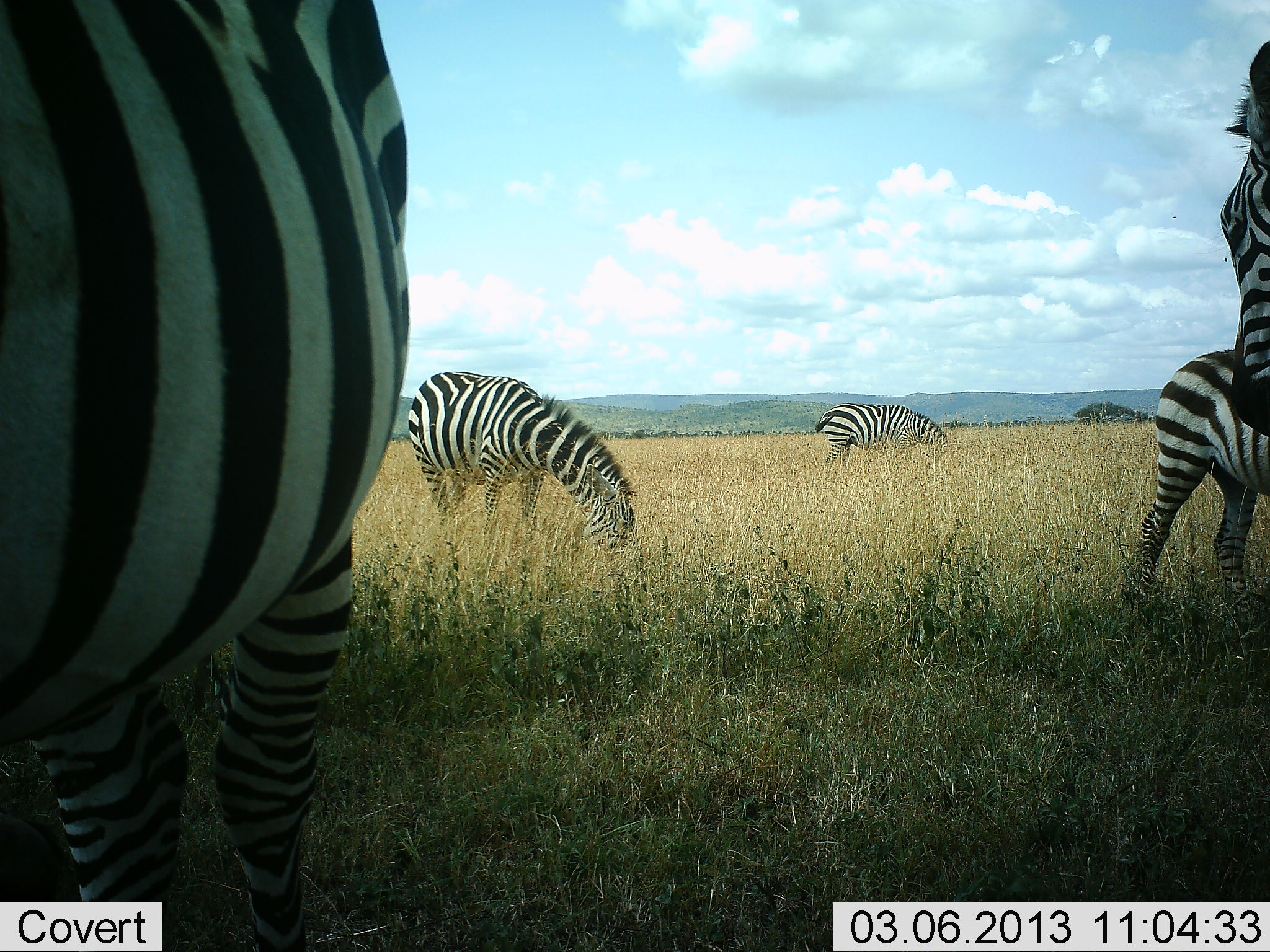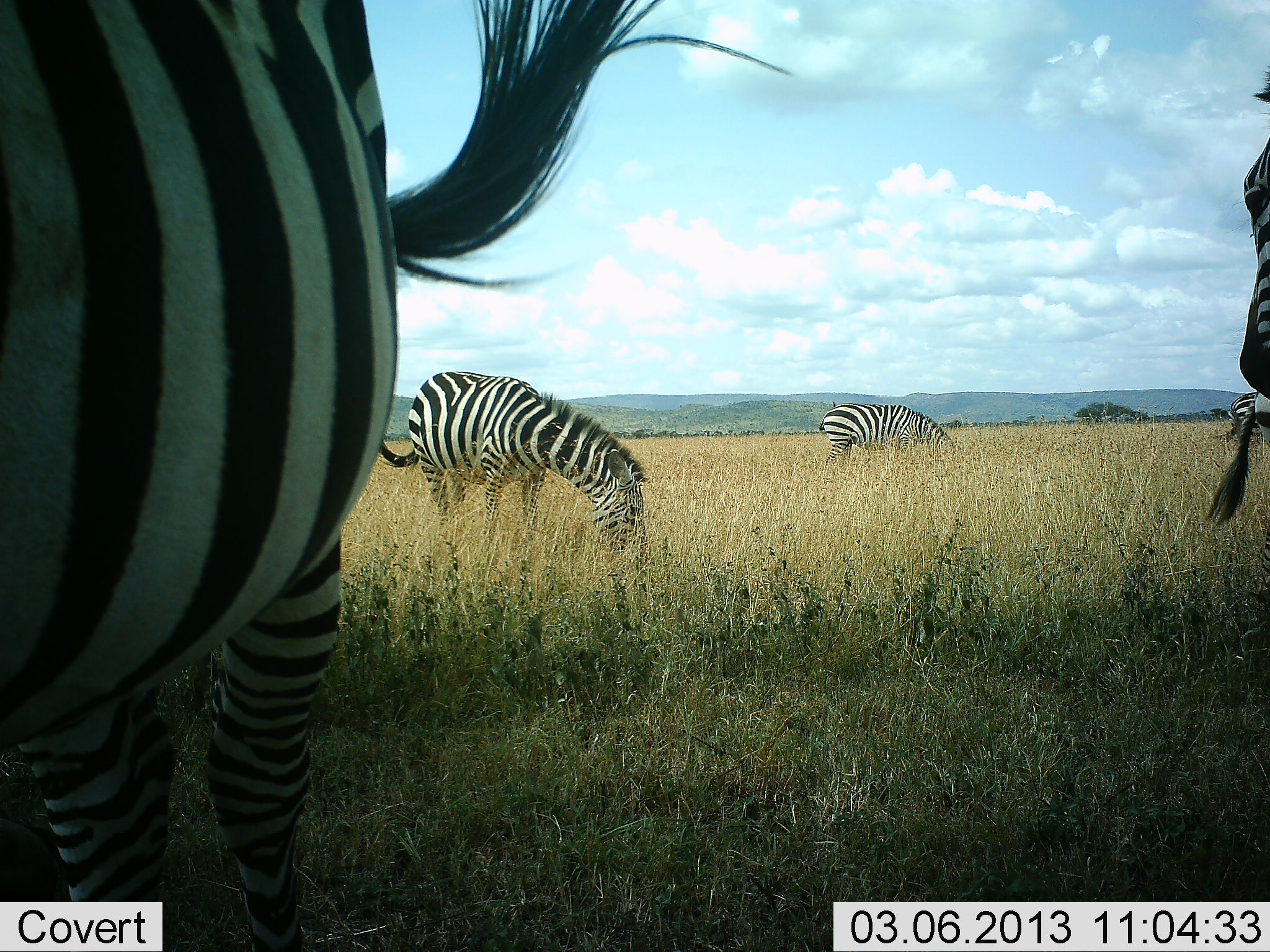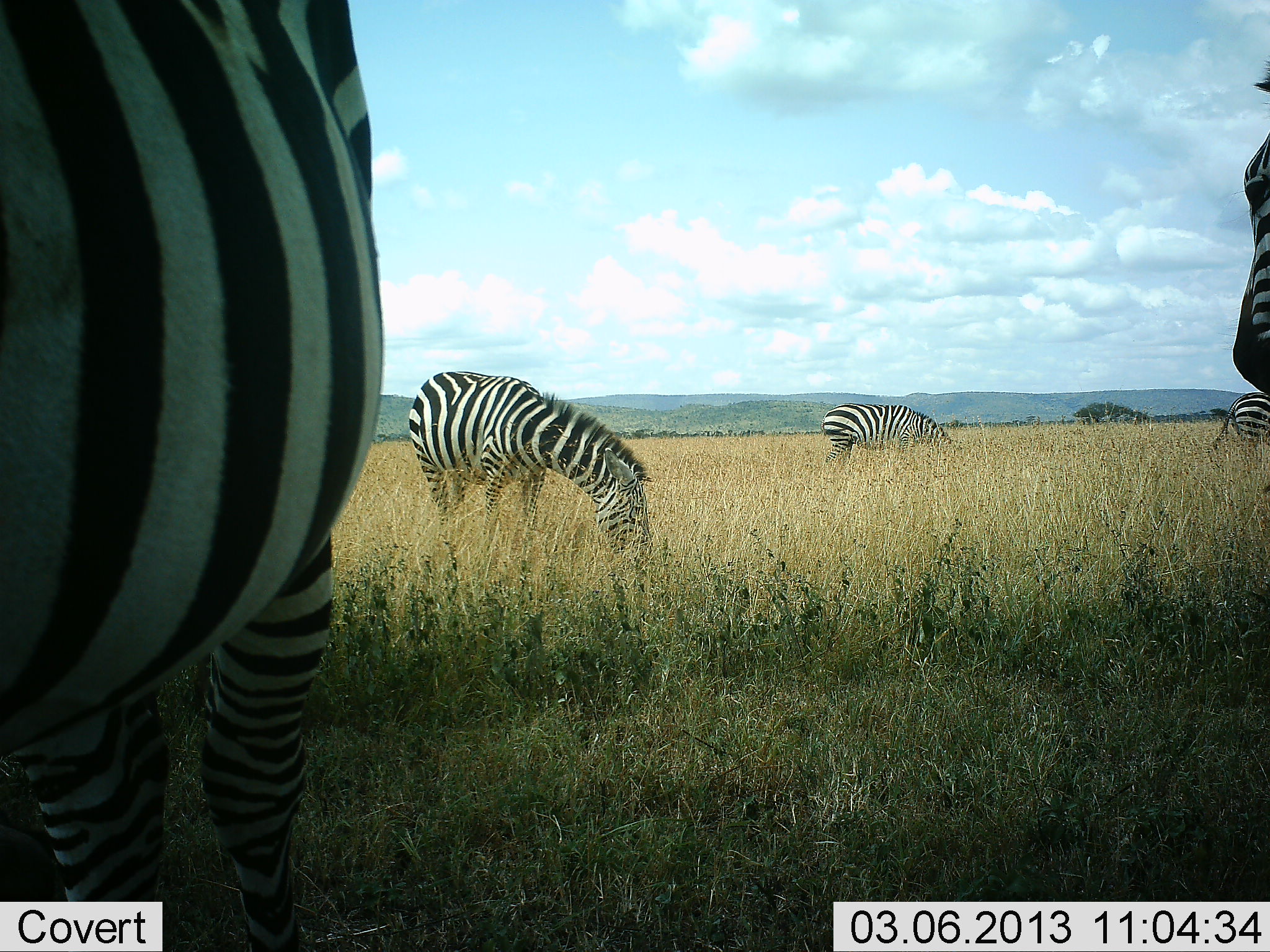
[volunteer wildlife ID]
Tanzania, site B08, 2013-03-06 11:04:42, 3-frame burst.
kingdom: Animalia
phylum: Chordata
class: Mammalia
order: Perissodactyla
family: Equidae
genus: Equus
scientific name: Equus quagga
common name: plains zebra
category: zebra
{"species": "zebra (plains zebra) (Equus quagga)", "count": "5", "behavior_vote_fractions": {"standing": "68%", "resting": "0%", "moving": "37%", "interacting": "0%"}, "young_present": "0%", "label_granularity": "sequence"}